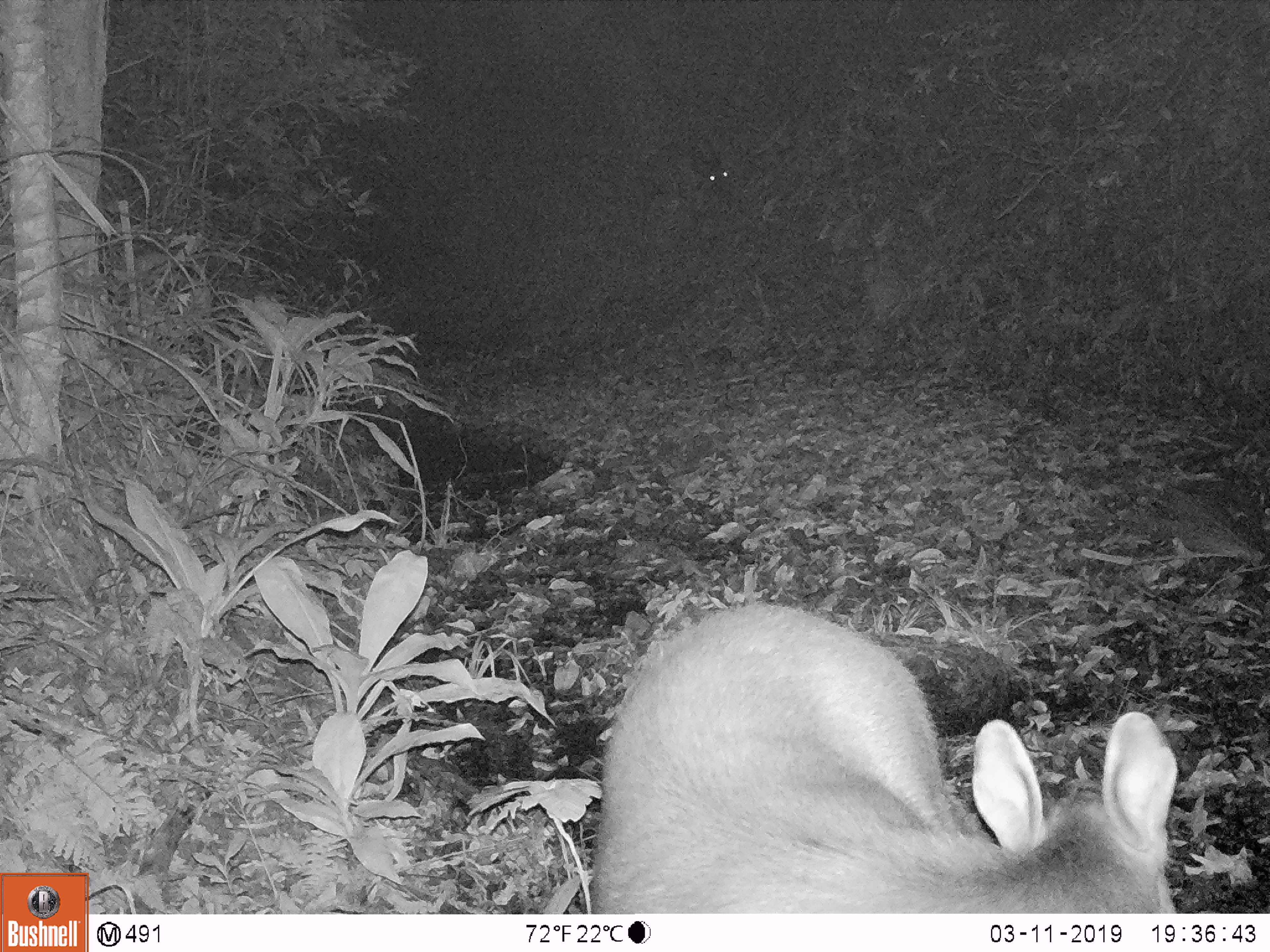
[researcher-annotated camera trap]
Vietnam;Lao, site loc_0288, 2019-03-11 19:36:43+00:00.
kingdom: Animalia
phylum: Chordata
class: Mammalia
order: Artiodactyla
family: Cervidae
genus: Rusa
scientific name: Rusa unicolor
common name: sambar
Sambar (Rusa unicolor). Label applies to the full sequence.